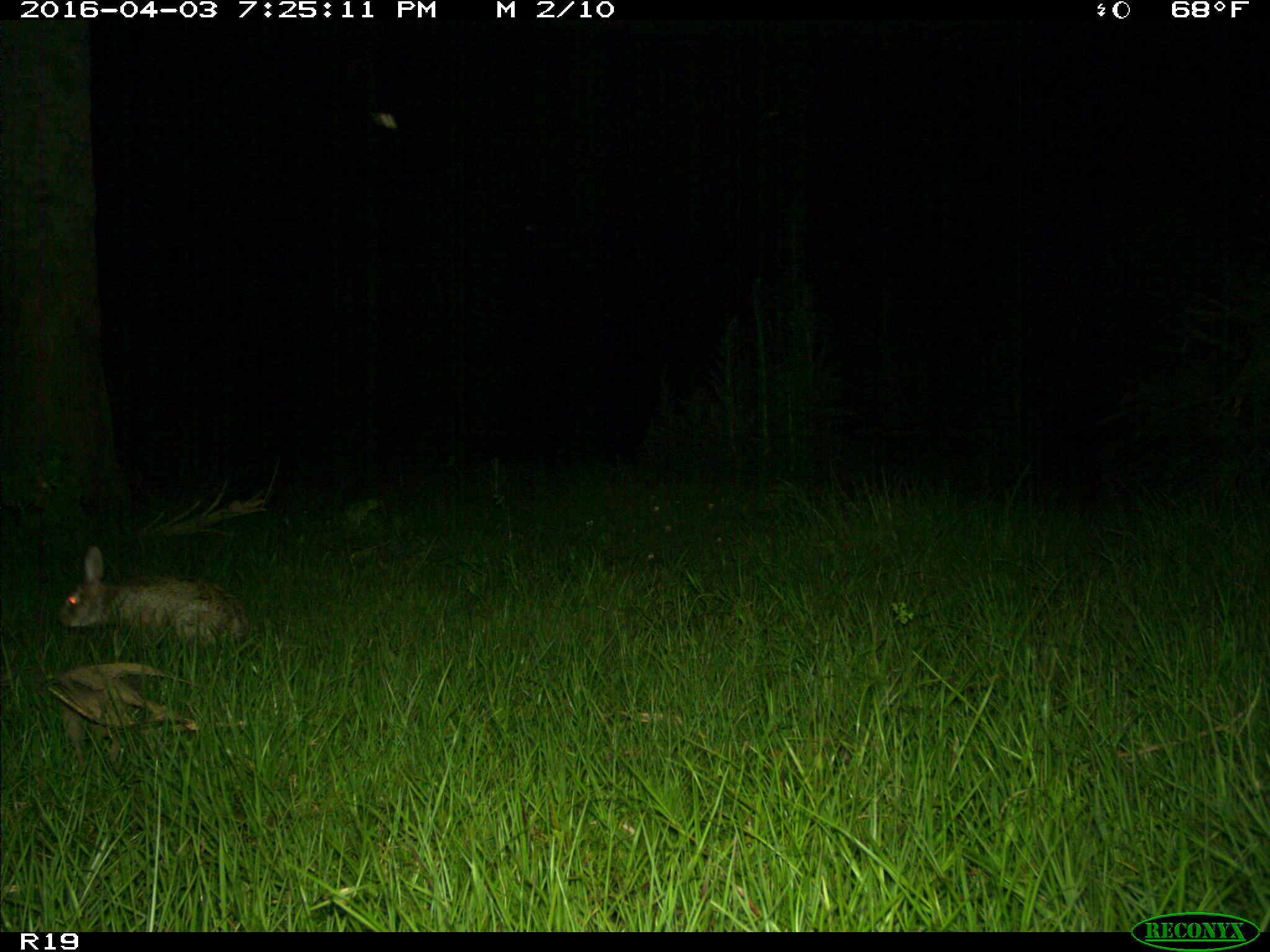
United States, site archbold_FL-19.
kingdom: Animalia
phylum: Chordata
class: Mammalia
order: Lagomorpha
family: Leporidae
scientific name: Leporidae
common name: rabbits and hares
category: unidentified rabbit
Unidentified rabbit (rabbits and hares) (Leporidae).